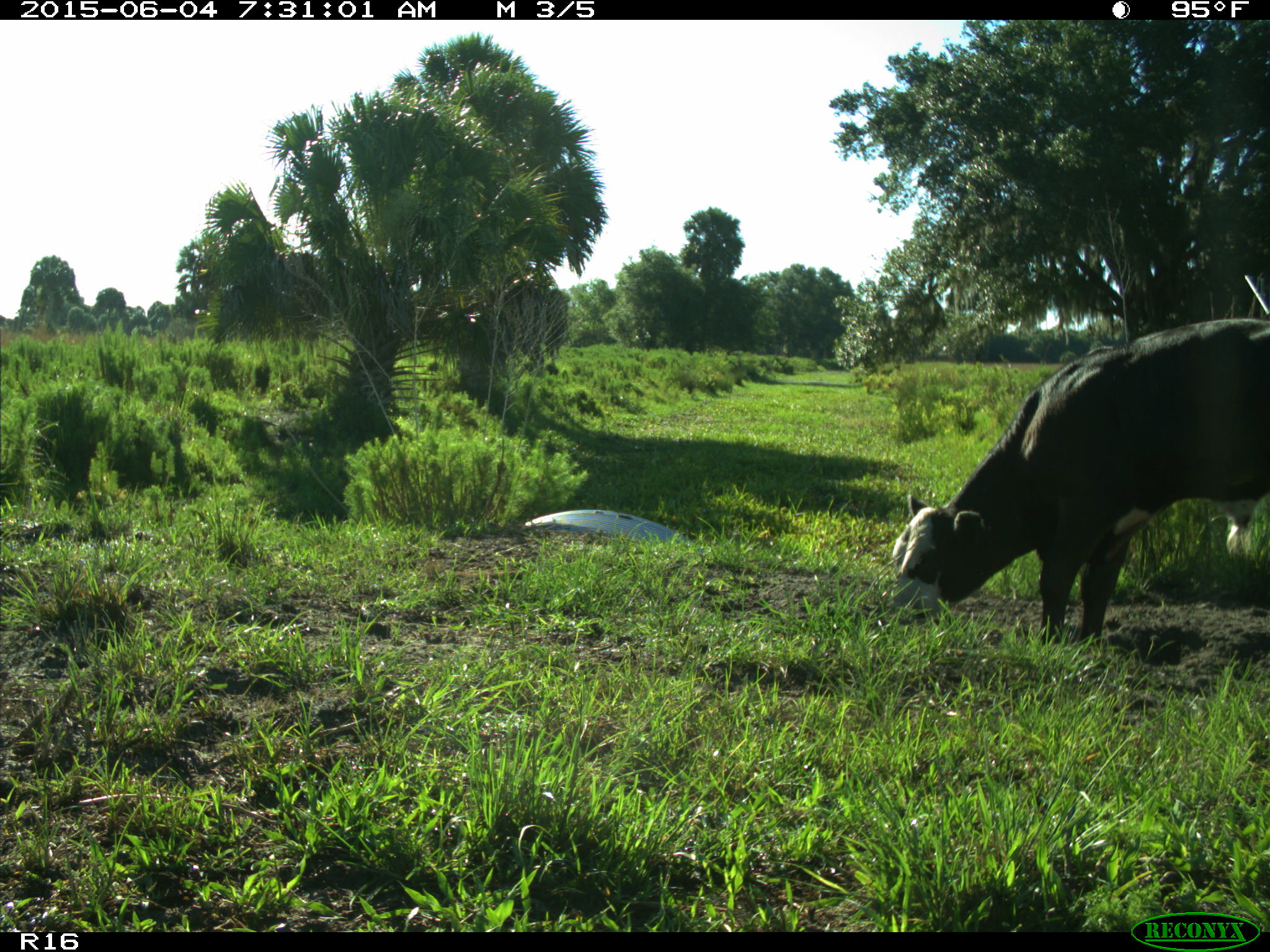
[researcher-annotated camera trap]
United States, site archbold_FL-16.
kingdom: Animalia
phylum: Chordata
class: Mammalia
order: Artiodactyla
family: Bovidae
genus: Bos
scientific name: Bos taurus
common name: domestic cow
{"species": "Bos taurus (domestic cow)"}